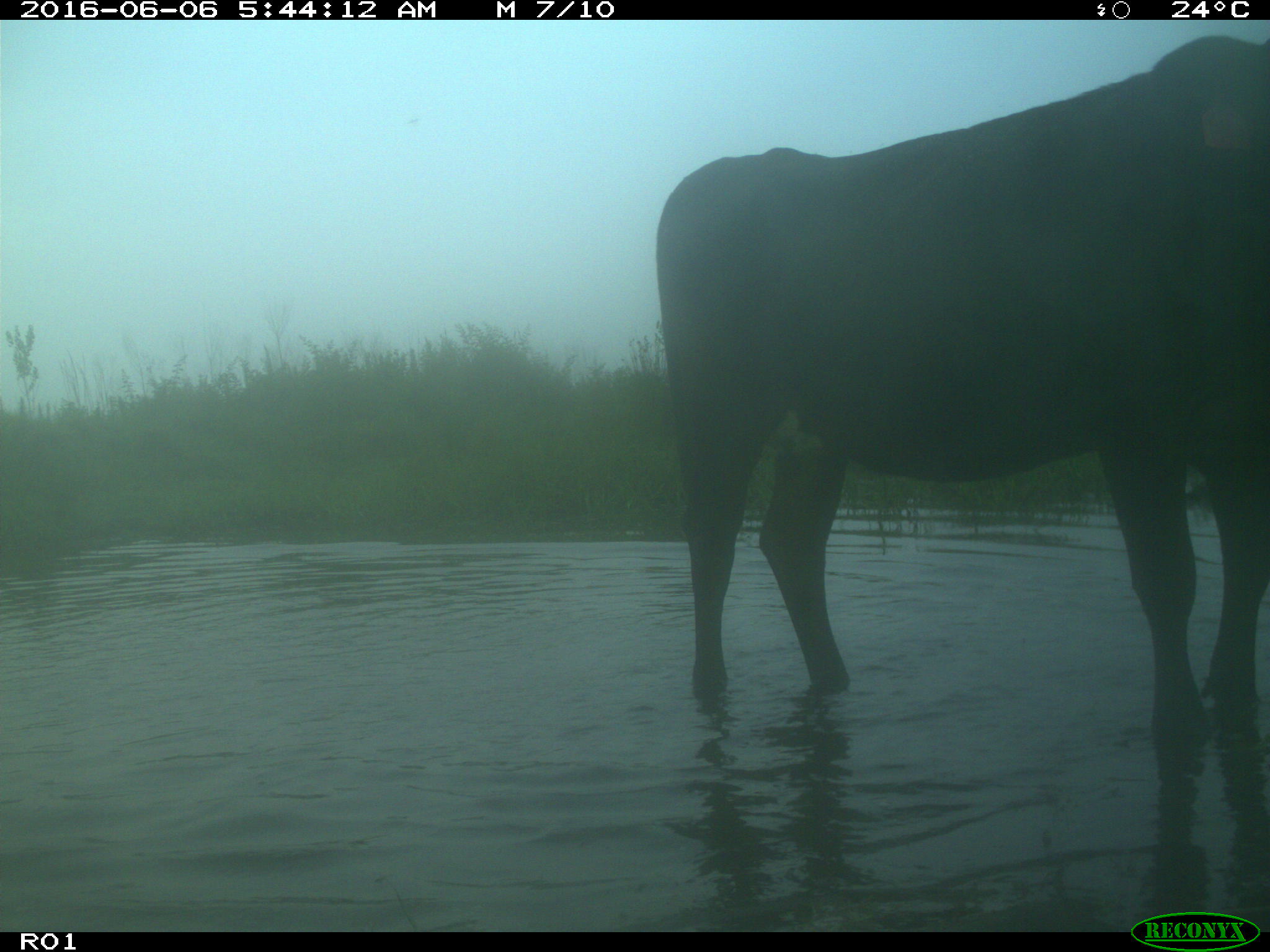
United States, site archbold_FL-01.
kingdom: Animalia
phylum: Chordata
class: Mammalia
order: Artiodactyla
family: Bovidae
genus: Bos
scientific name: Bos taurus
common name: domestic cow